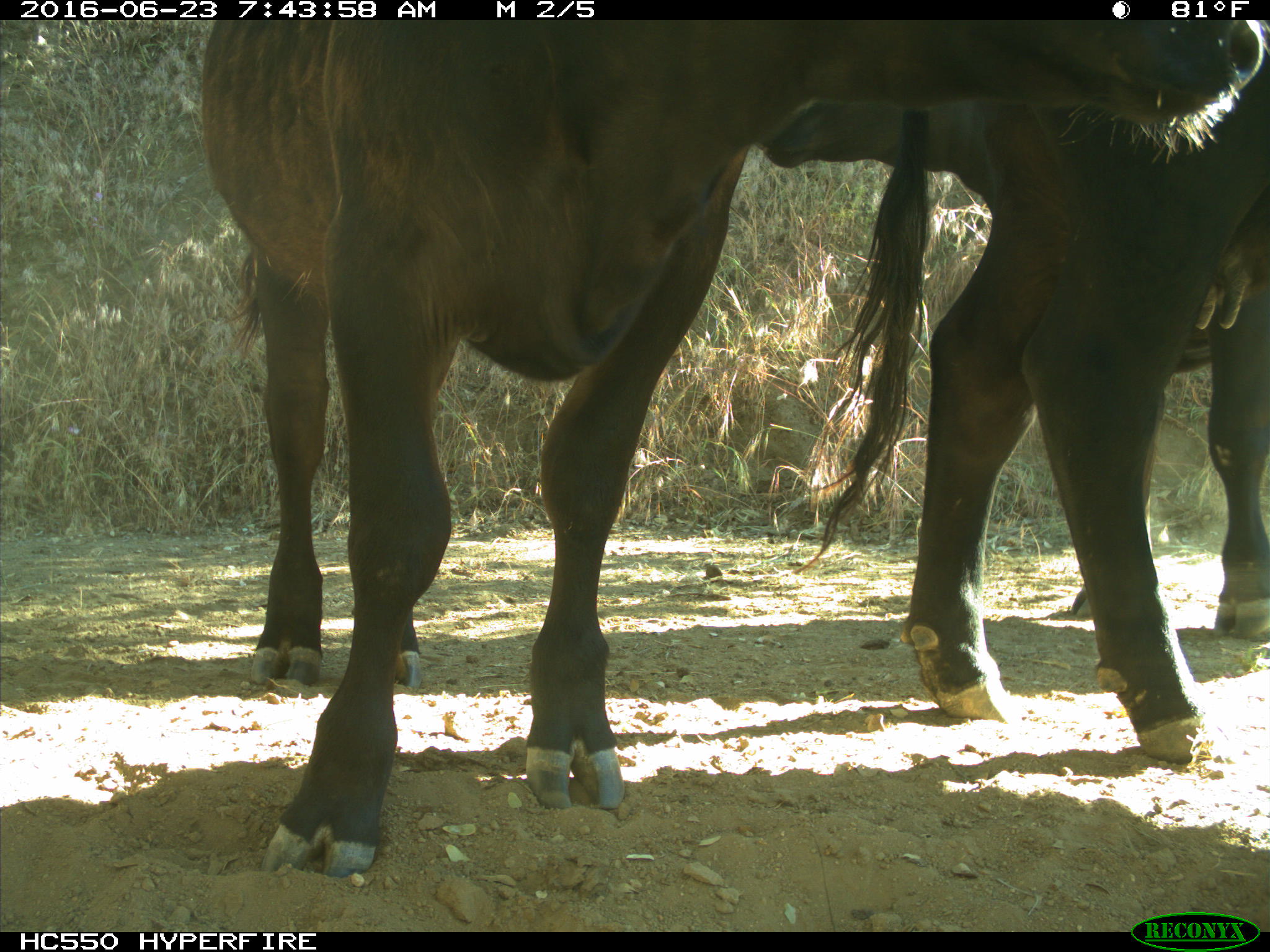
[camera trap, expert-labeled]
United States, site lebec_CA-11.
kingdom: Animalia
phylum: Chordata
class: Mammalia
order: Artiodactyla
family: Bovidae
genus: Bos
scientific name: Bos taurus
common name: domestic cow